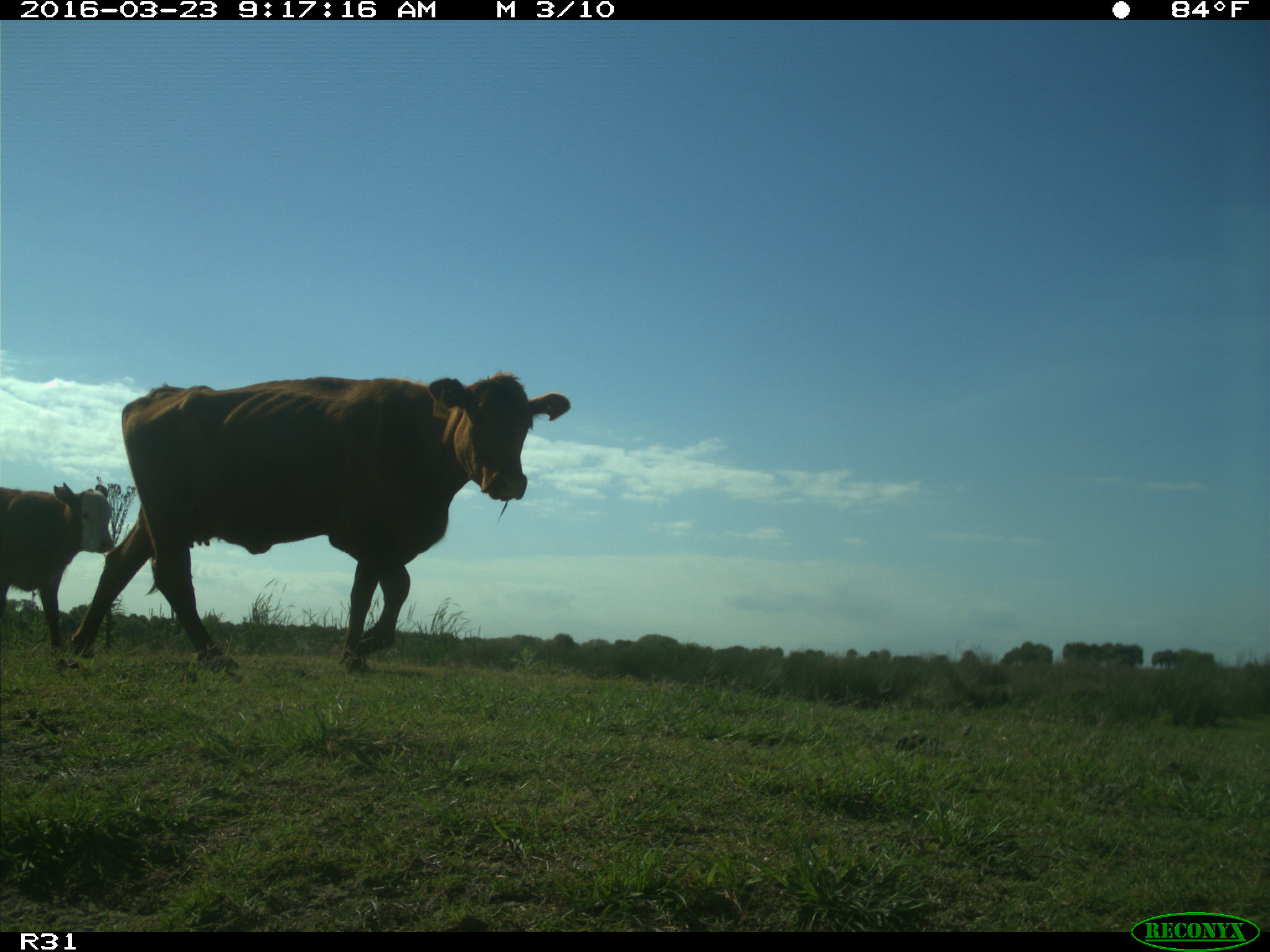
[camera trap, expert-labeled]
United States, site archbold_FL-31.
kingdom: Animalia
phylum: Chordata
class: Mammalia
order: Artiodactyla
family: Bovidae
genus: Bos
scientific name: Bos taurus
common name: domestic cow